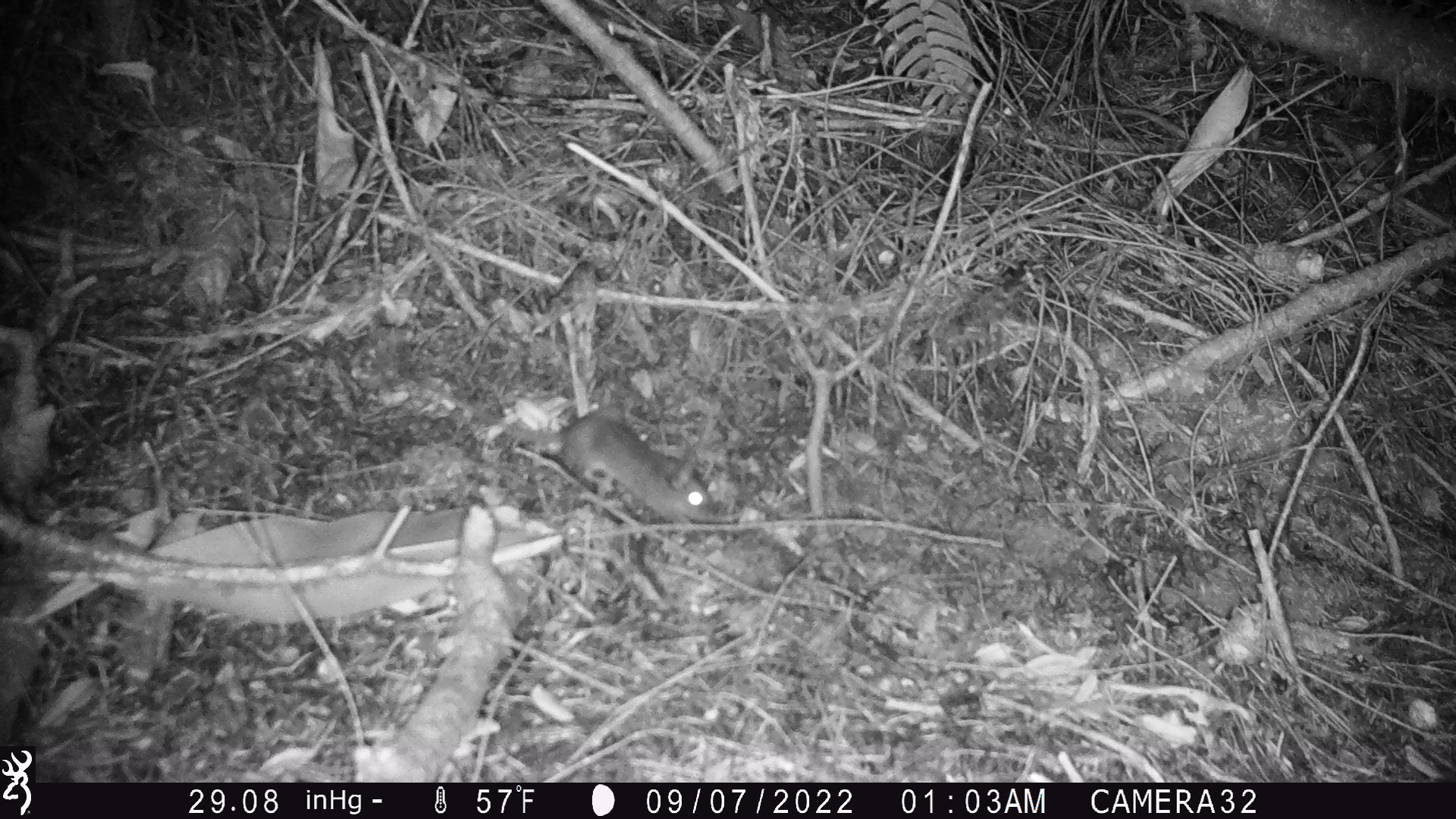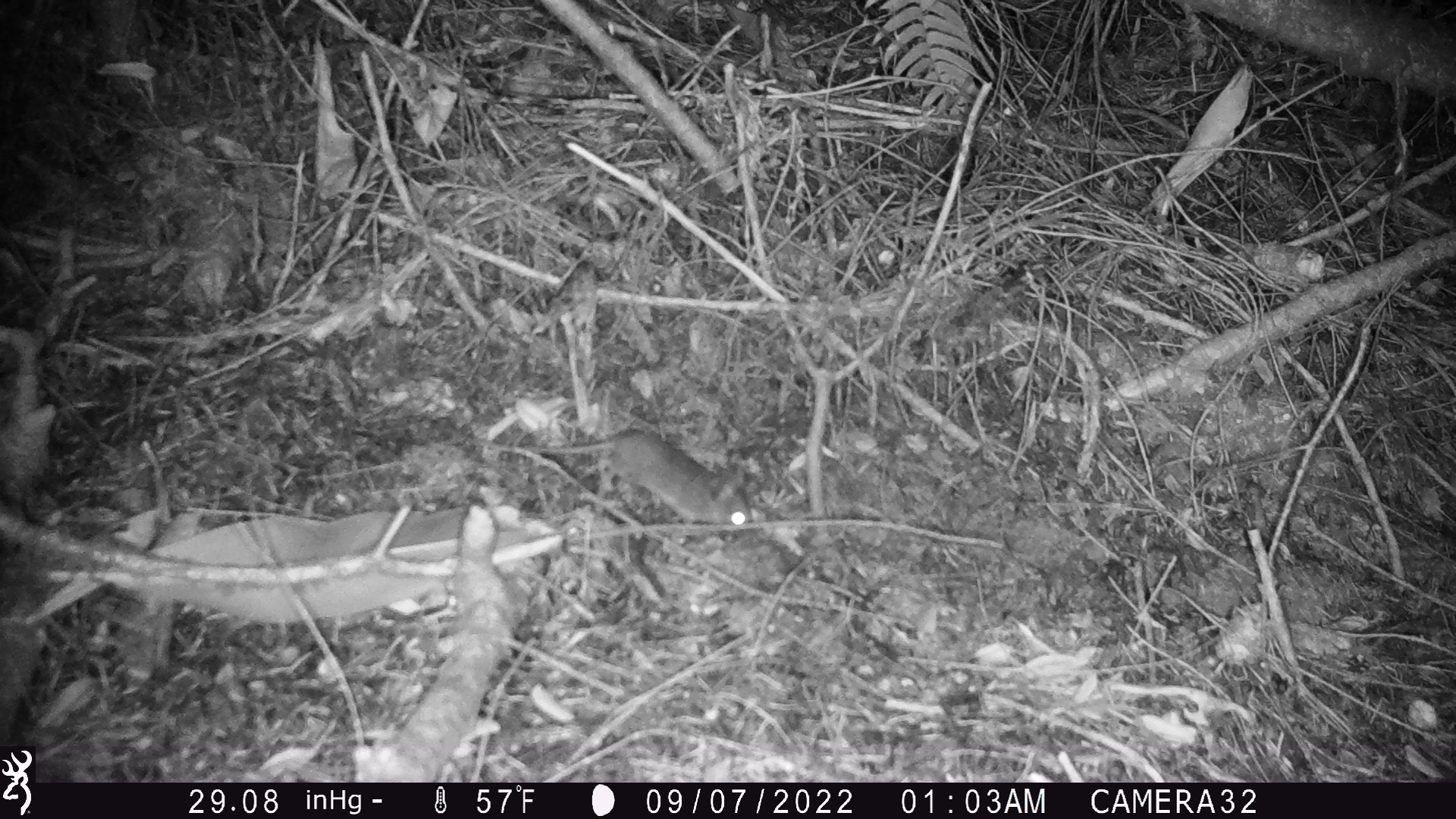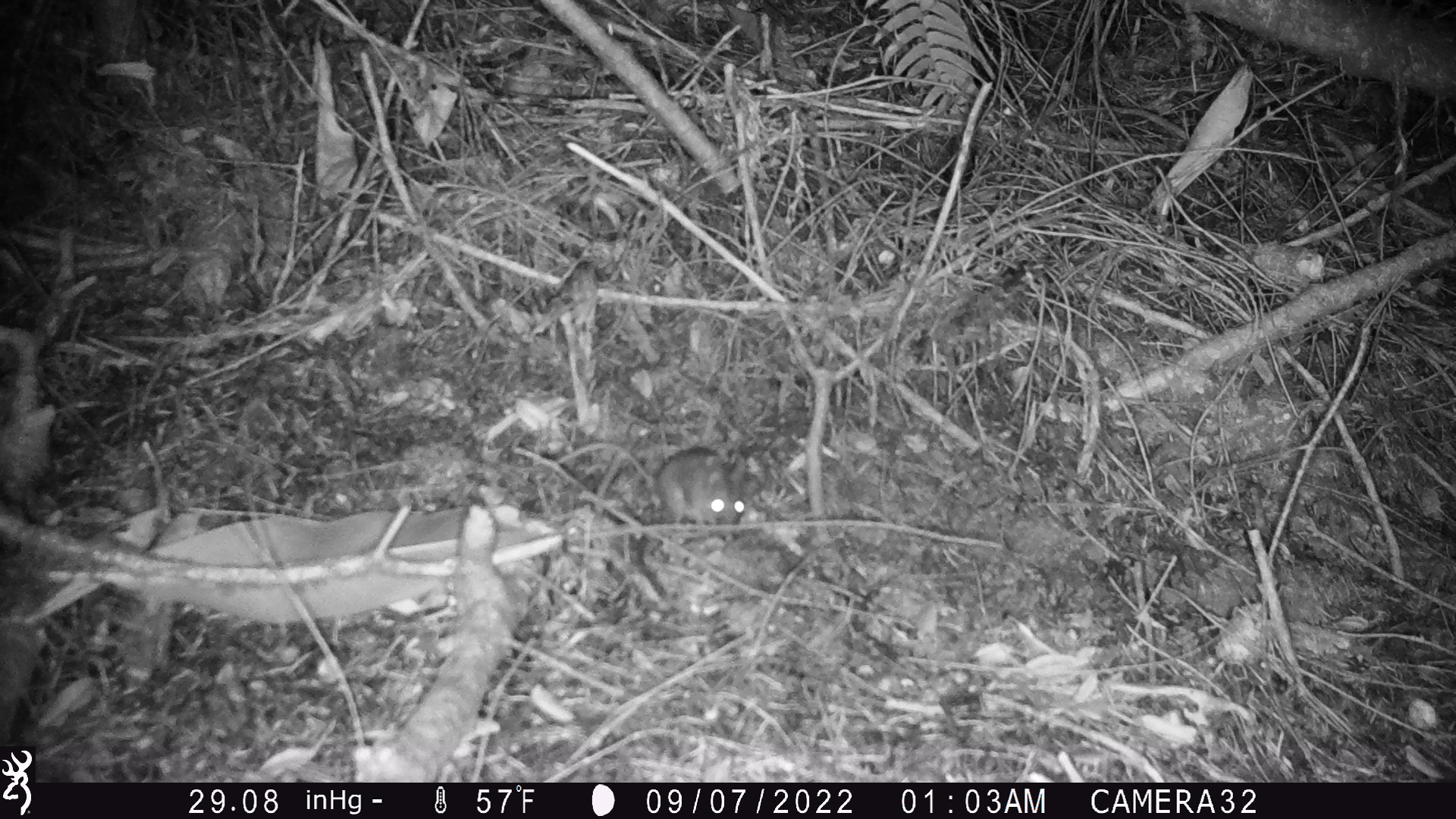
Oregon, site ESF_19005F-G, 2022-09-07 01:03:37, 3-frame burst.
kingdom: Animalia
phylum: Chordata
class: Mammalia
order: Rodentia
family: Cricetidae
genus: Neotoma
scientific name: Neotoma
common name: woodrats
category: neotoma species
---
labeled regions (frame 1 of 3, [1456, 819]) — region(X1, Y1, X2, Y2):
neotoma species: region(397, 345, 724, 526)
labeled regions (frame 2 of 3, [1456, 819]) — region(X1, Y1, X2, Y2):
neotoma species: region(432, 406, 763, 538)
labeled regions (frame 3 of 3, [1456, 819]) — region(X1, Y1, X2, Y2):
neotoma species: region(531, 426, 759, 536)